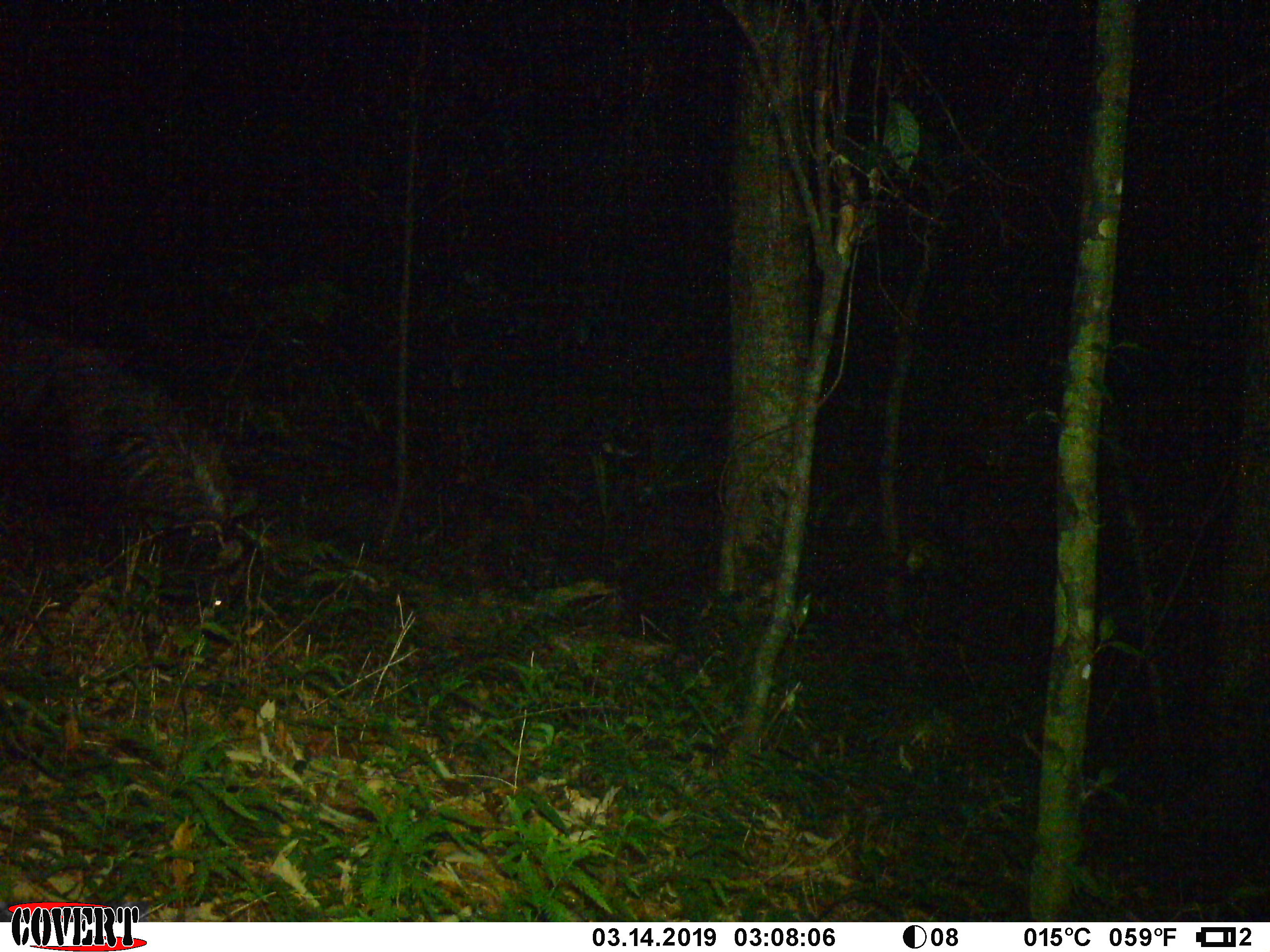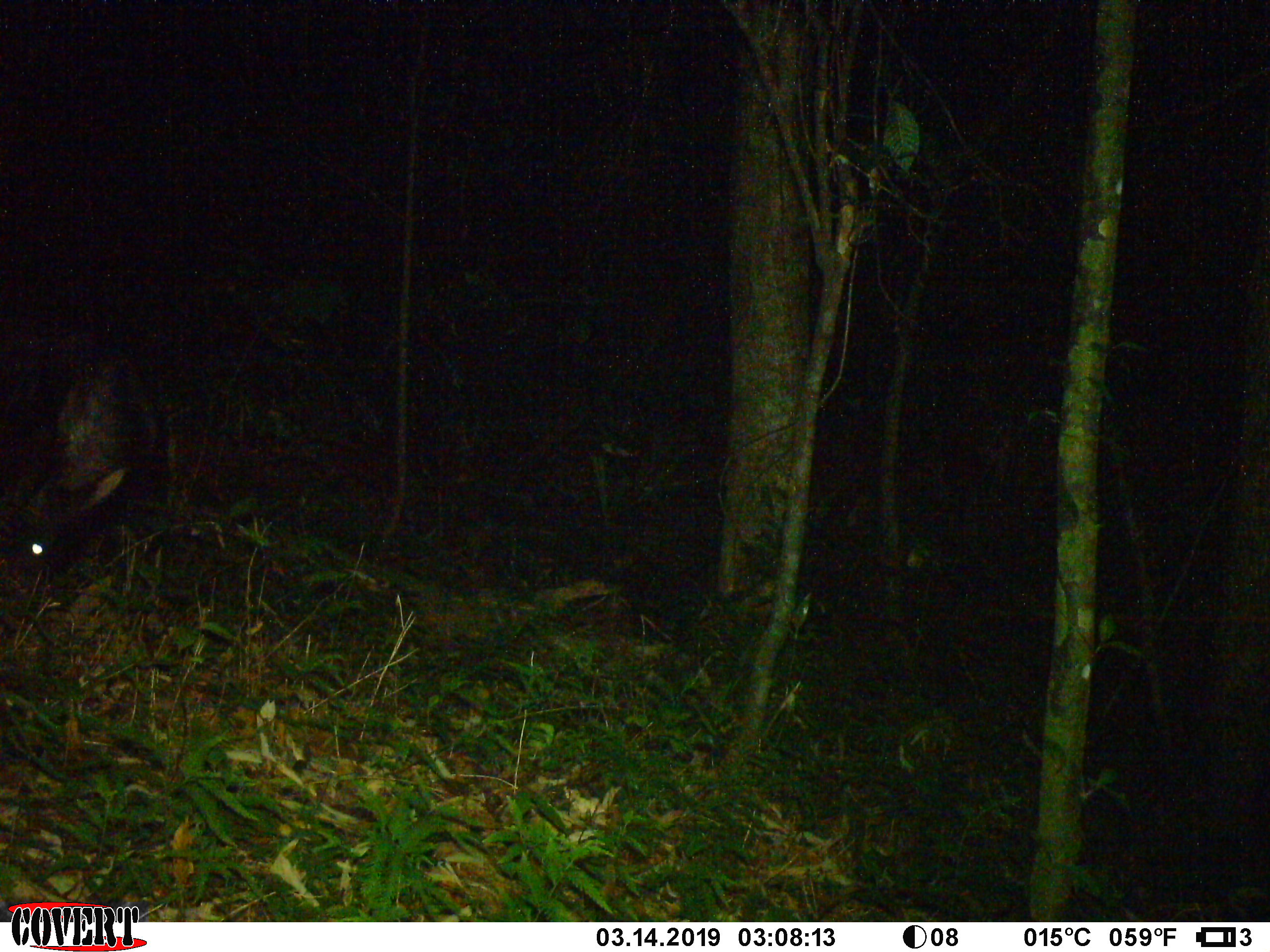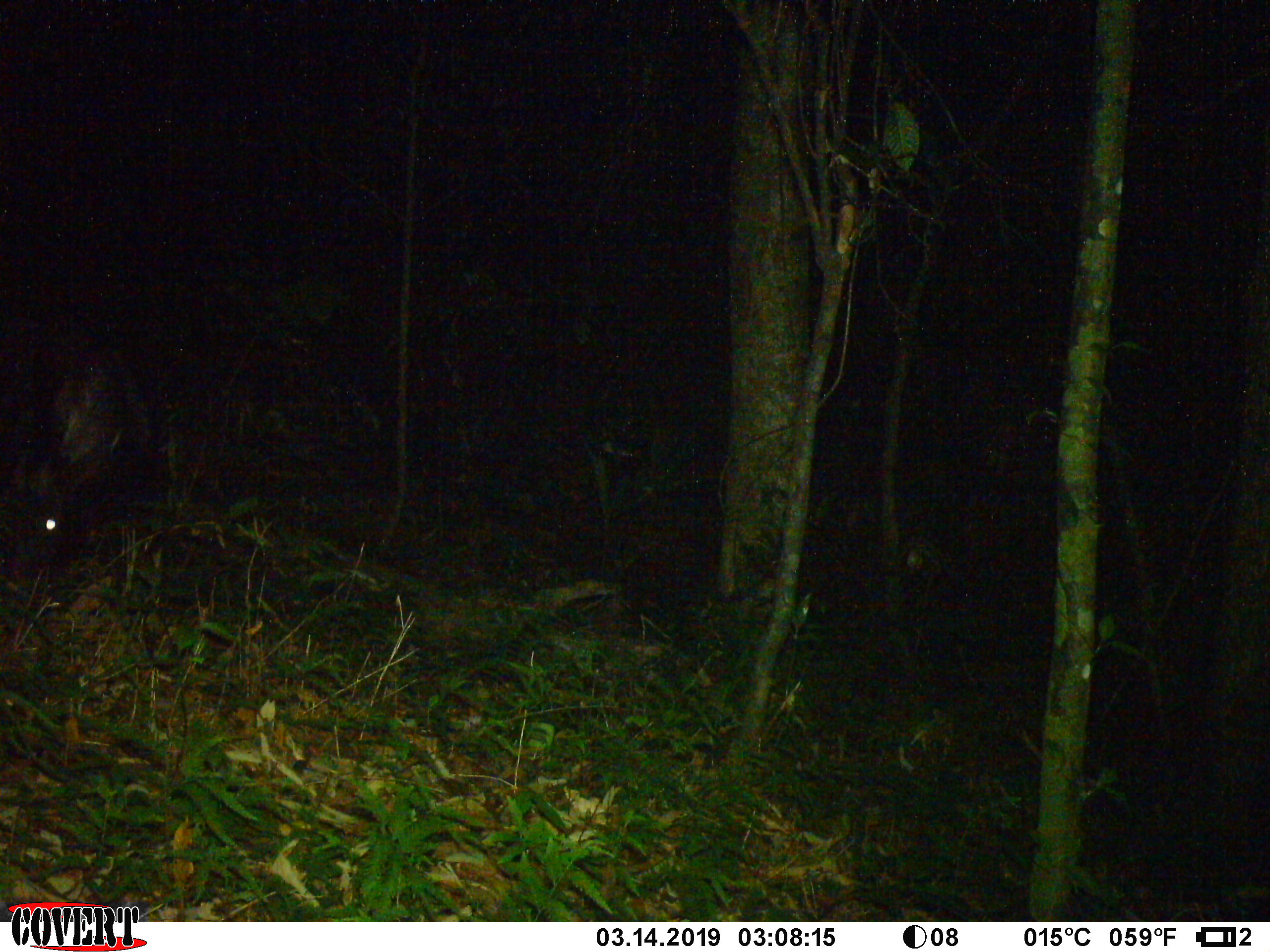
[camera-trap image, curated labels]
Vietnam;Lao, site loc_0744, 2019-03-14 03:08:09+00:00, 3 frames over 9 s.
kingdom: Animalia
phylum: Chordata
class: Mammalia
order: Artiodactyla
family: Bovidae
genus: Capricornis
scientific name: Capricornis sumatraensis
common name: chinese serow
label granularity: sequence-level